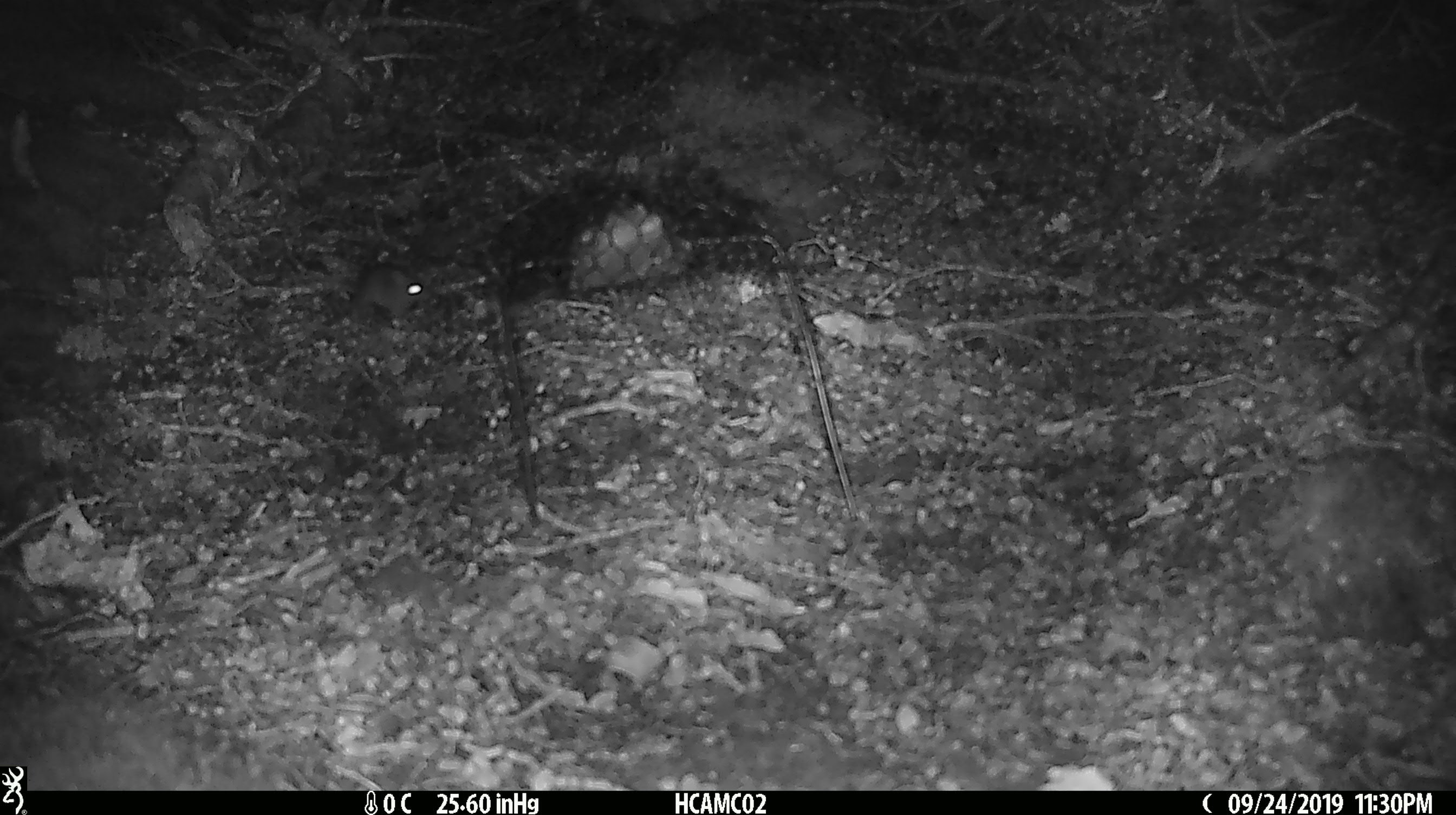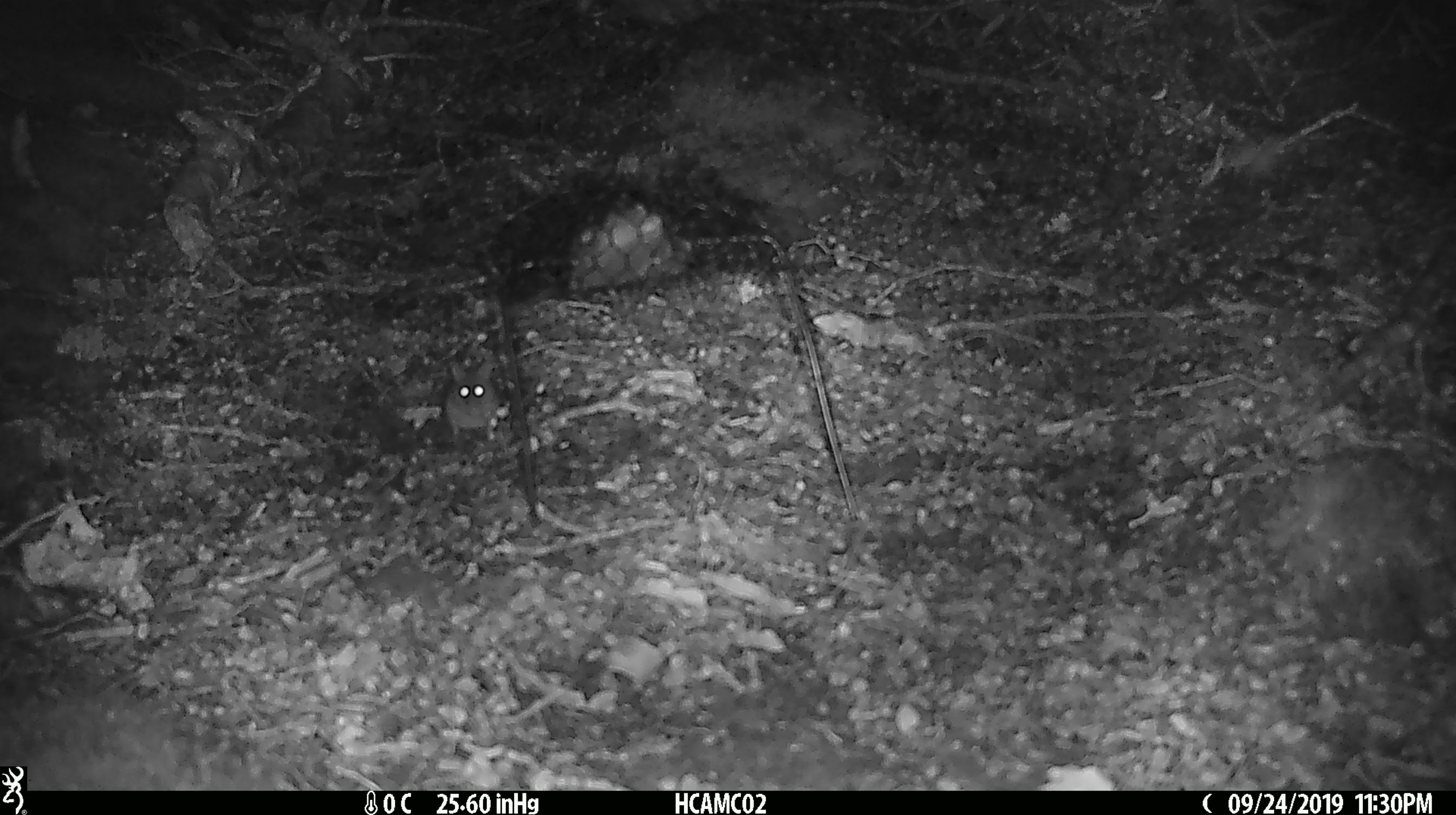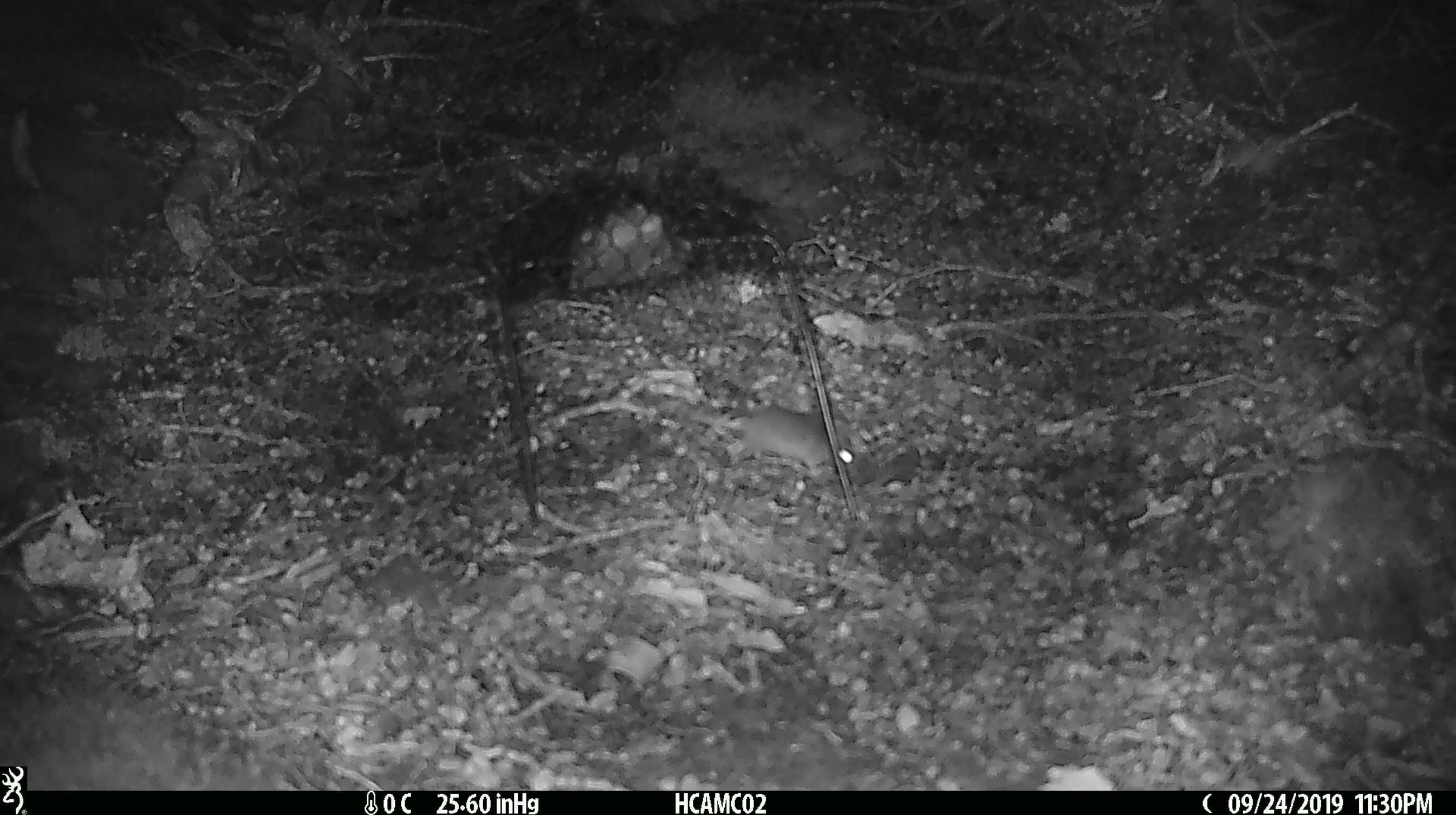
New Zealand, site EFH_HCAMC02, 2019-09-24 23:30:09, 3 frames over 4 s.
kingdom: Animalia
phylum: Chordata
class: Mammalia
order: Rodentia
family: Muridae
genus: Mus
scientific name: Mus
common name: mouse